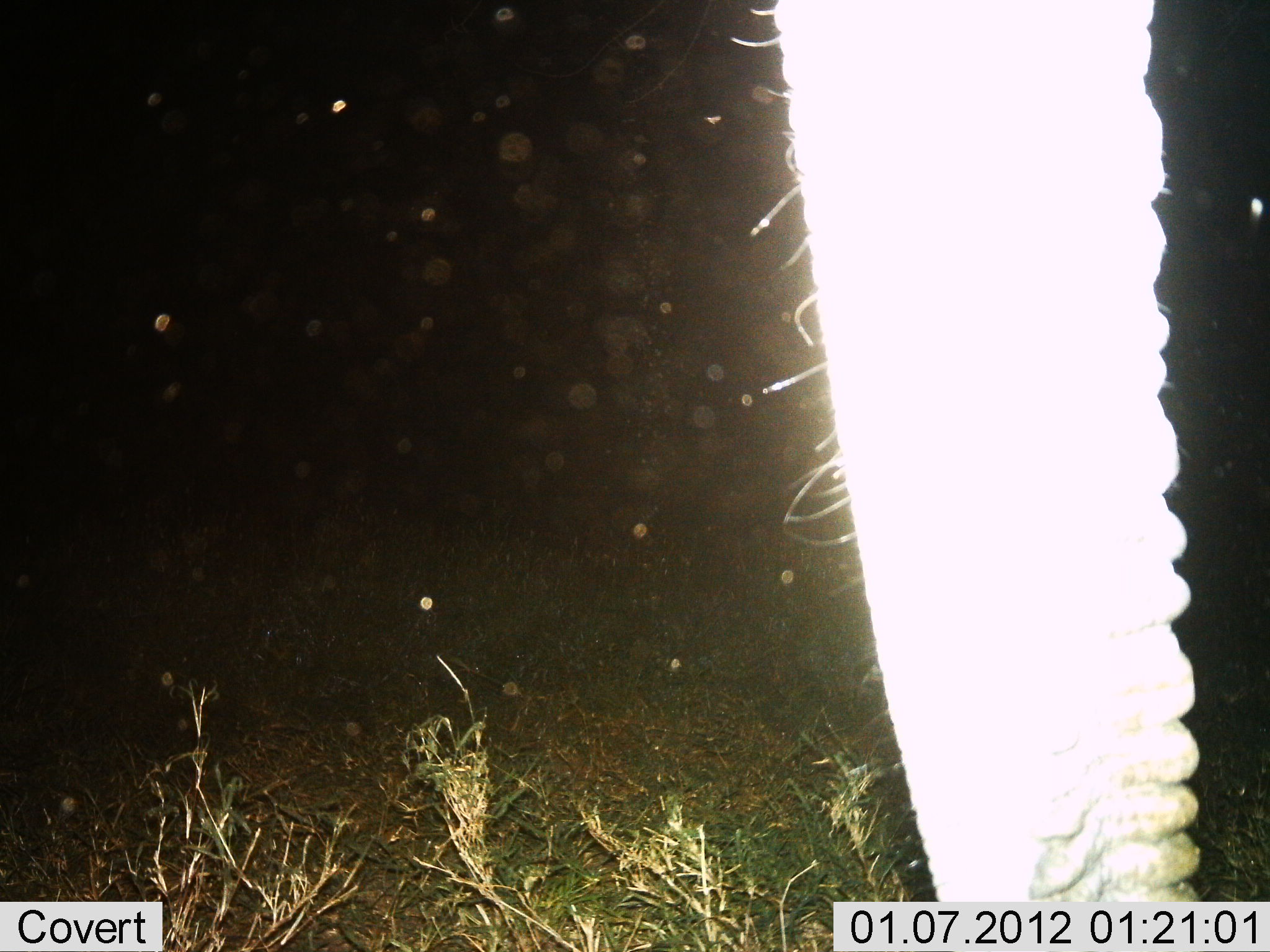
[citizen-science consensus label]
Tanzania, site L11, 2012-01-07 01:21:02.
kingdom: Animalia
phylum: Chordata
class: Mammalia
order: Proboscidea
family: Elephantidae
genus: Loxodonta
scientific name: Loxodonta africana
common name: african bush elephant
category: elephant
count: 1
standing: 100%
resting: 0%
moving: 8%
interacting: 0%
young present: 0%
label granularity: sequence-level